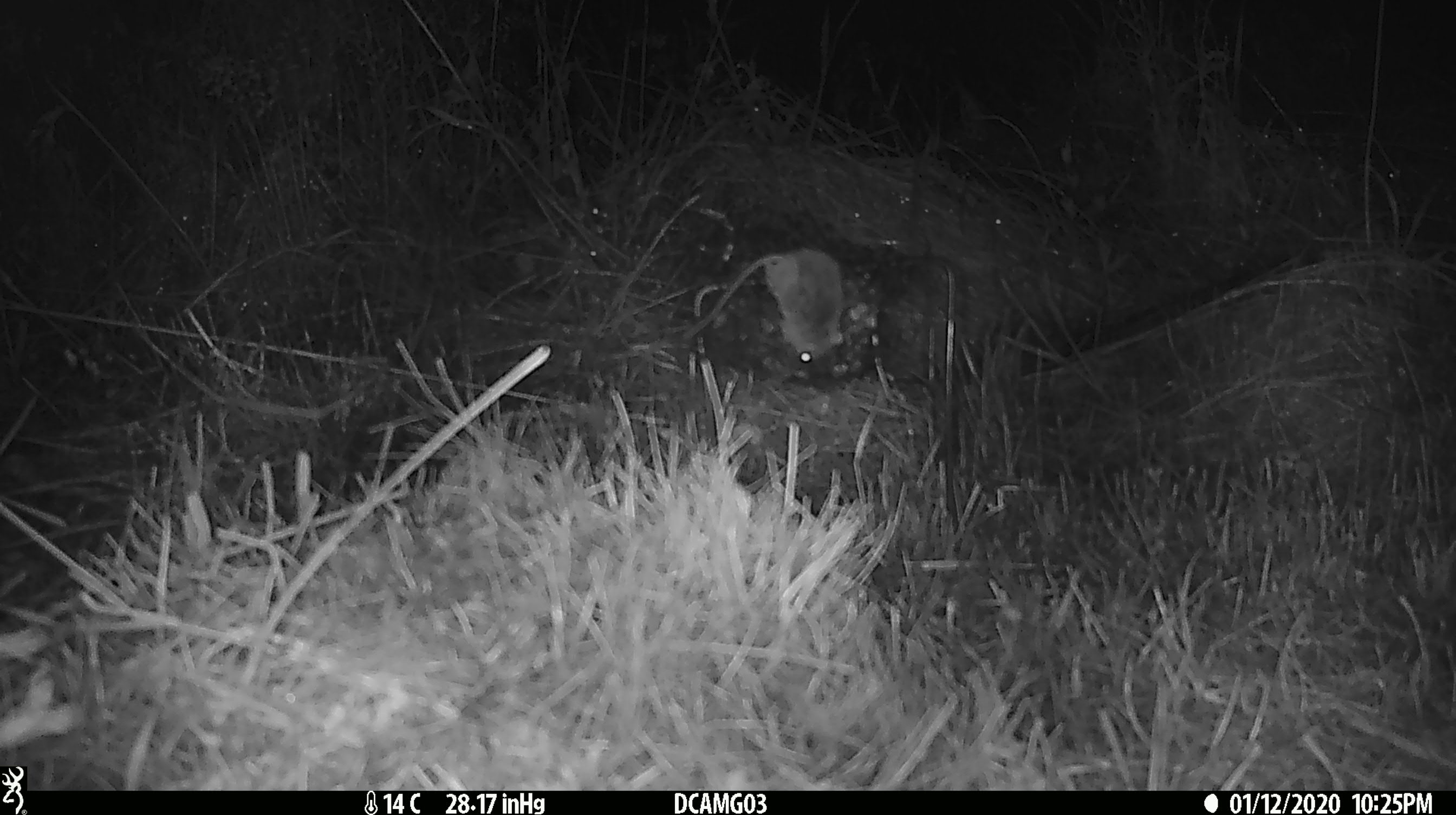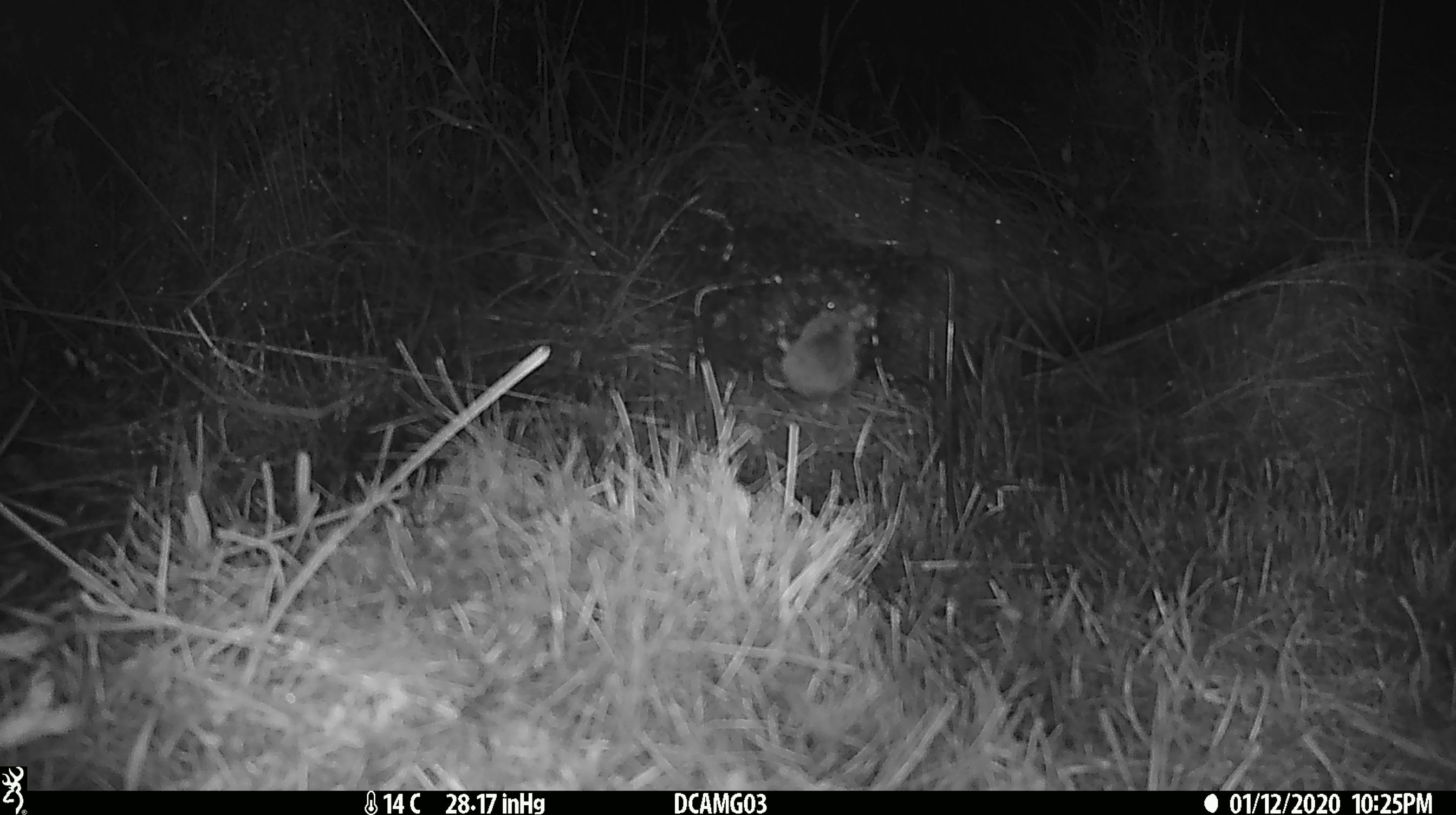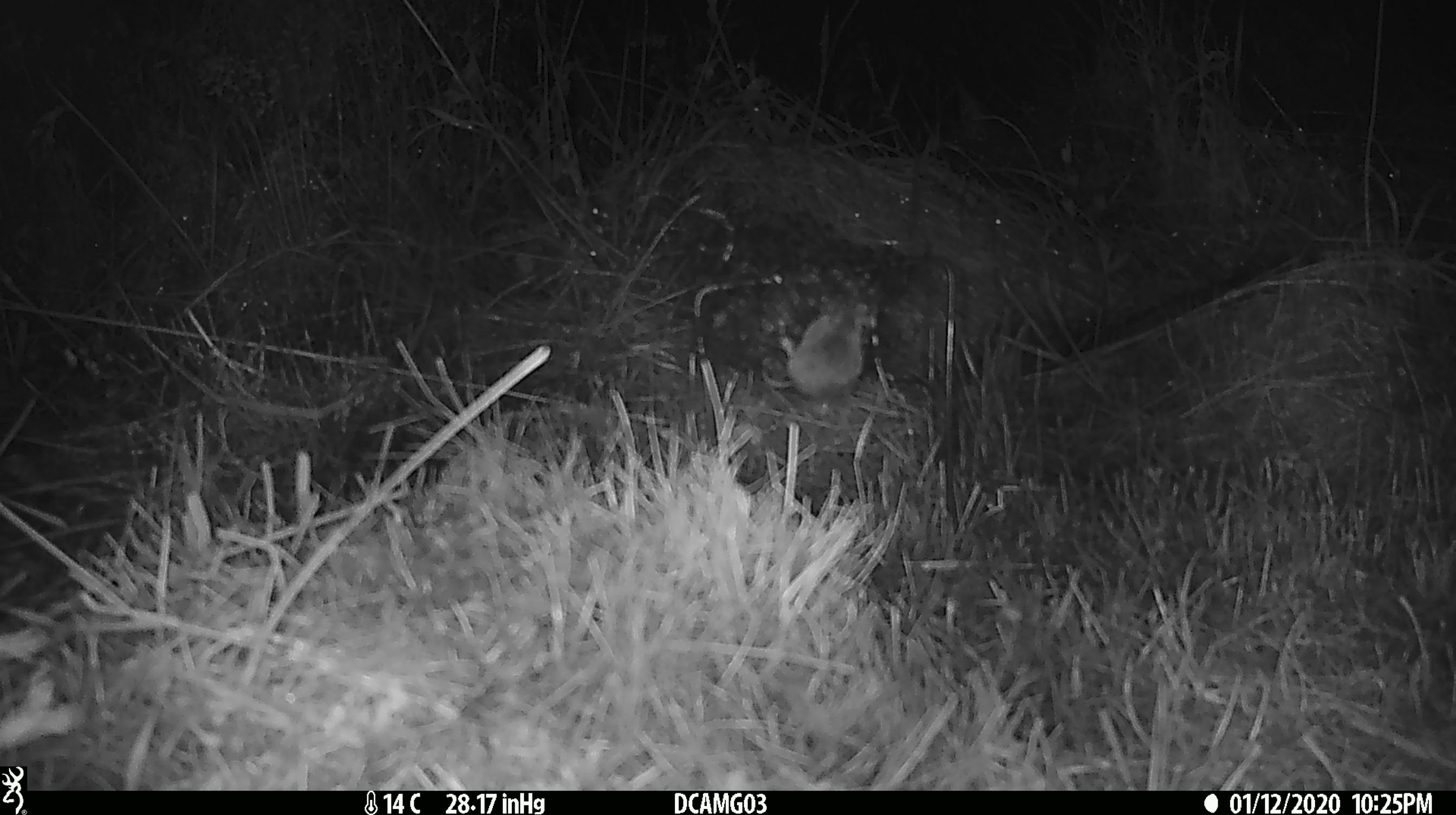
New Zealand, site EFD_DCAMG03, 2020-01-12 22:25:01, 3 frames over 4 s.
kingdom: Animalia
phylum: Chordata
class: Mammalia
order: Rodentia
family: Muridae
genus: Mus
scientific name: Mus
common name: mouse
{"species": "mouse (Mus)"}